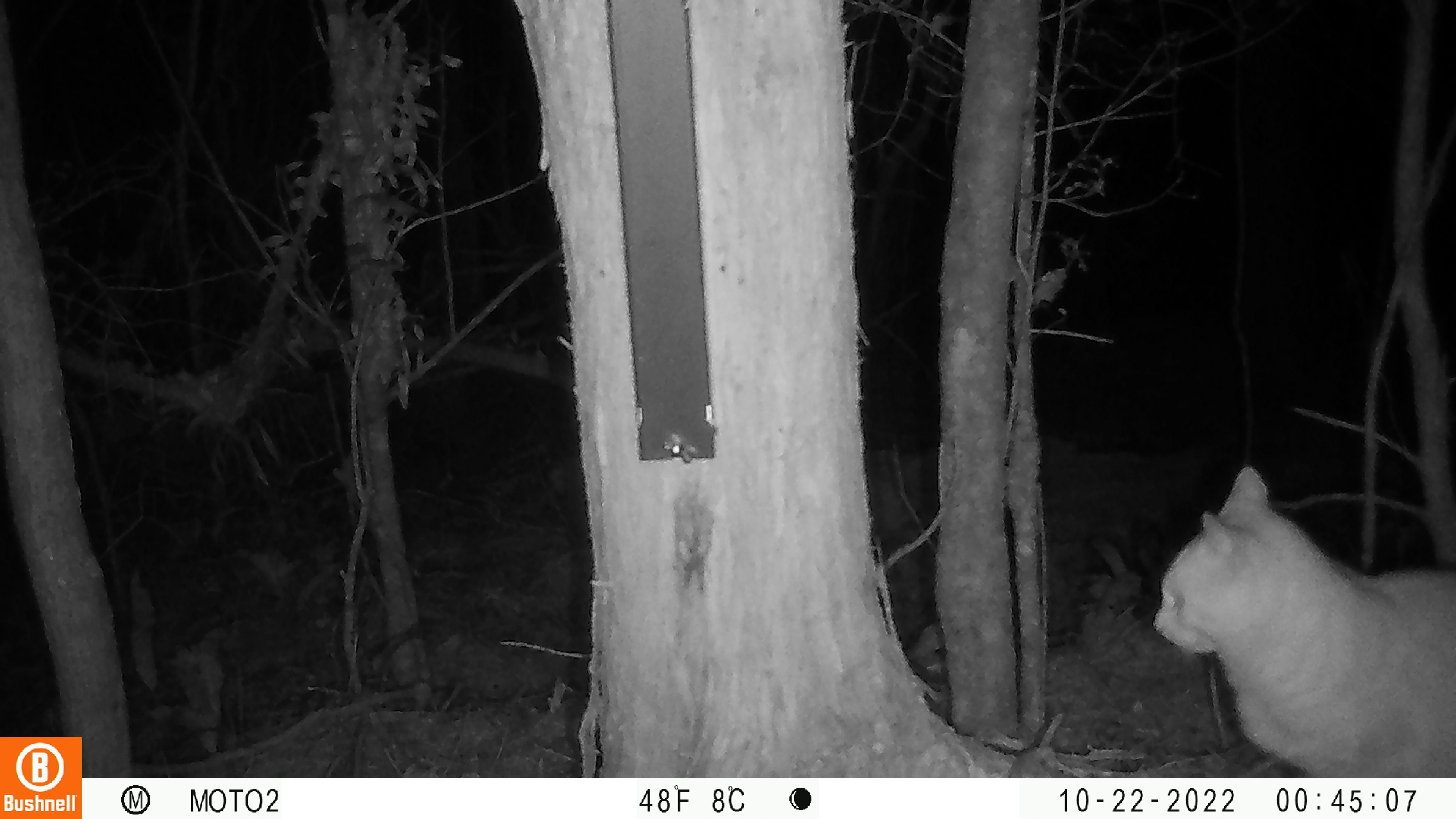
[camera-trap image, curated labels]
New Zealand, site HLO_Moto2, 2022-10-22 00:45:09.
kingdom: Animalia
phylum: Chordata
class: Mammalia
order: Carnivora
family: Felidae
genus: Felis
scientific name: Felis catus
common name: domestic cat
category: cat